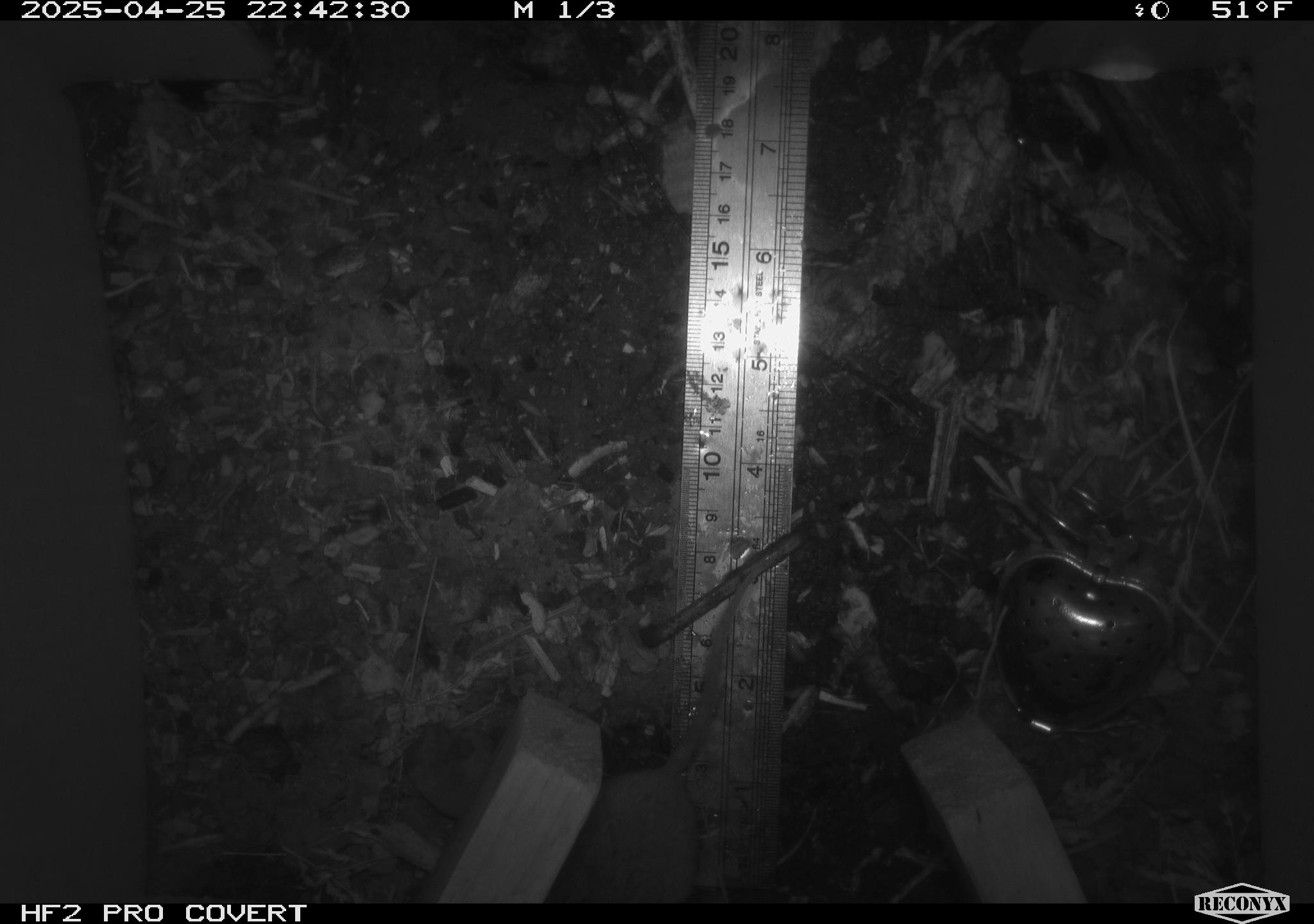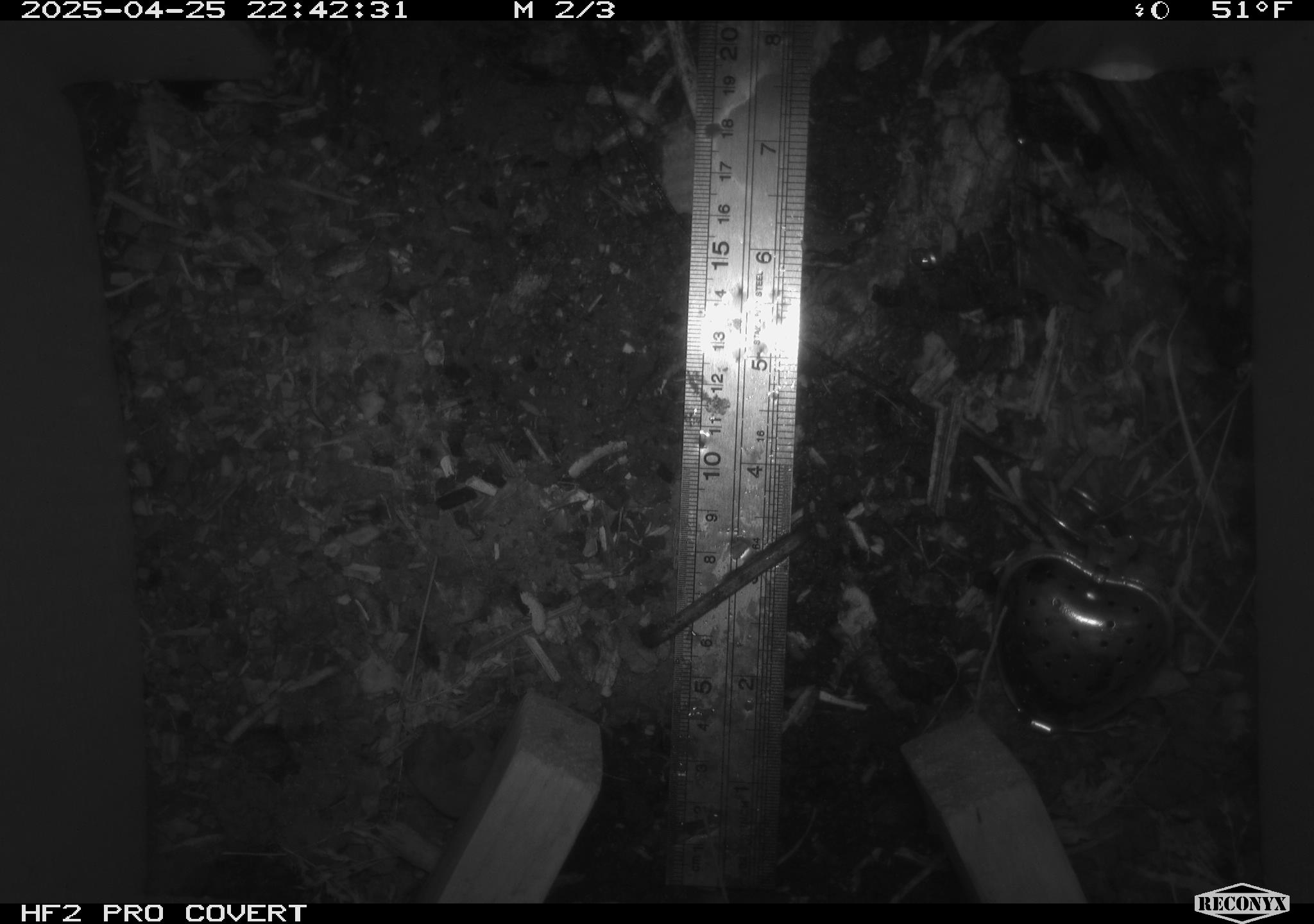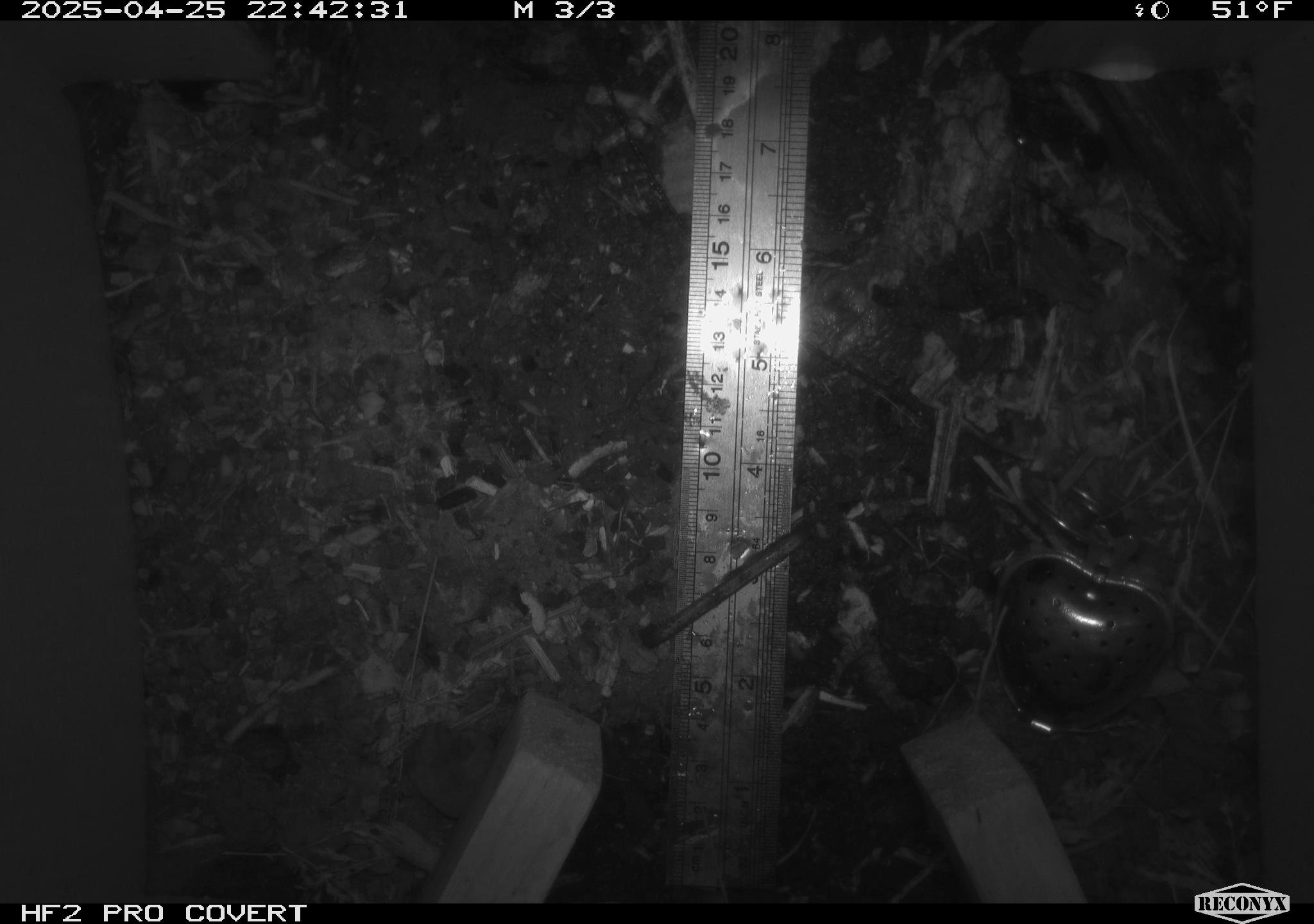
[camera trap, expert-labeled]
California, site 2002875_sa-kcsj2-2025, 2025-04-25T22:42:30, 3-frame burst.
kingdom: Animalia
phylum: Chordata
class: Mammalia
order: Rodentia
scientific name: Rodentia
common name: rodent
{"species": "rodent (Rodentia)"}